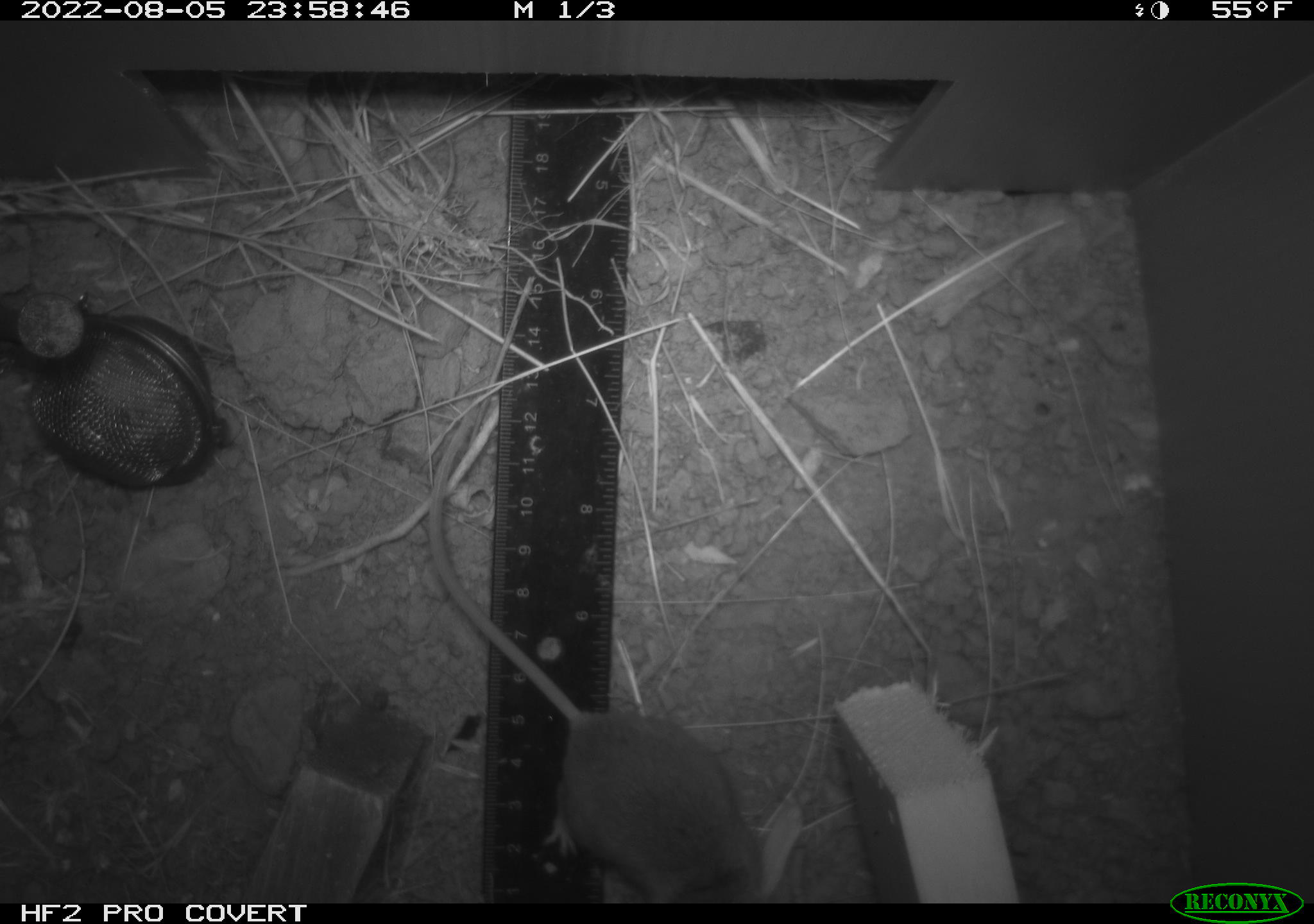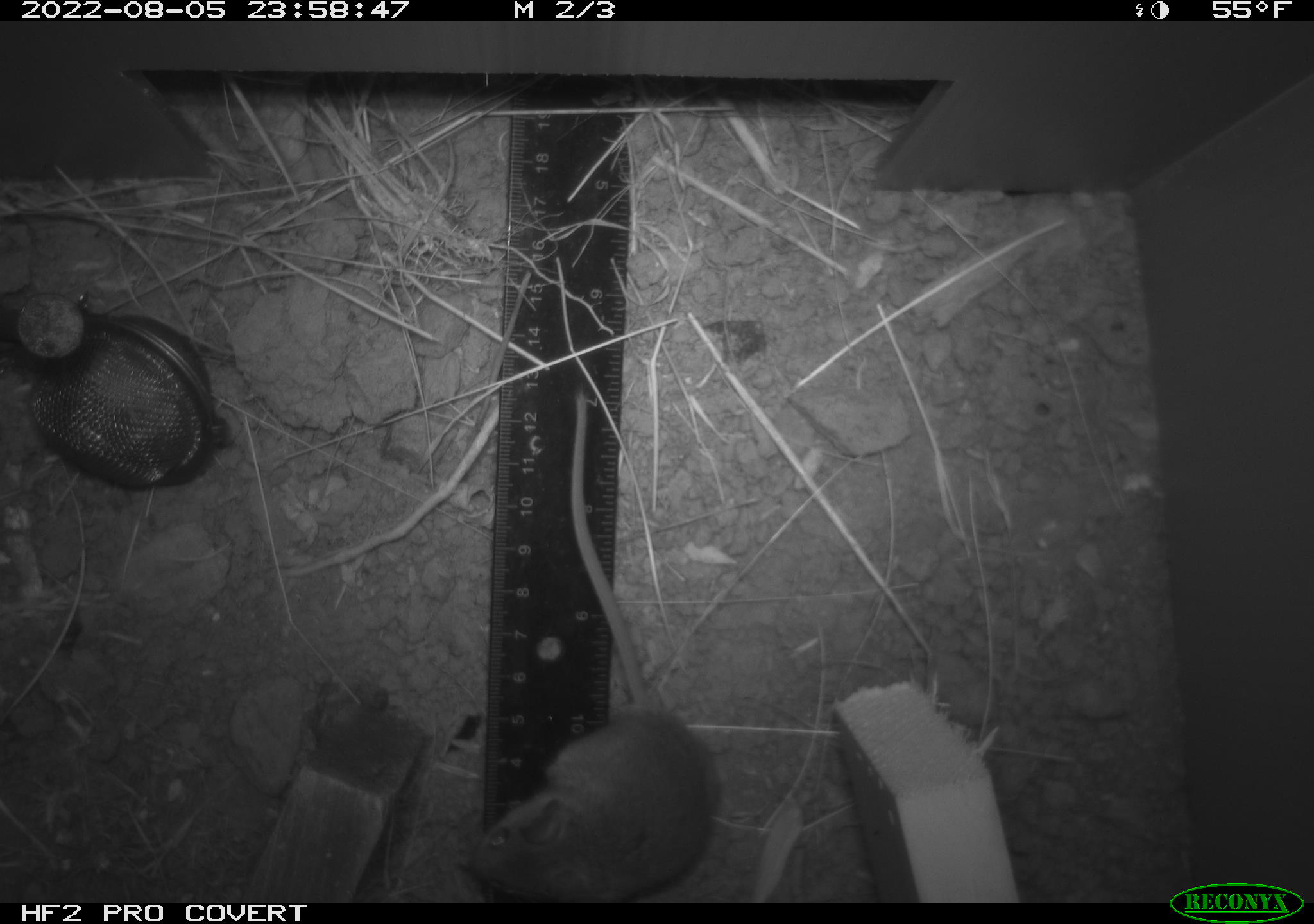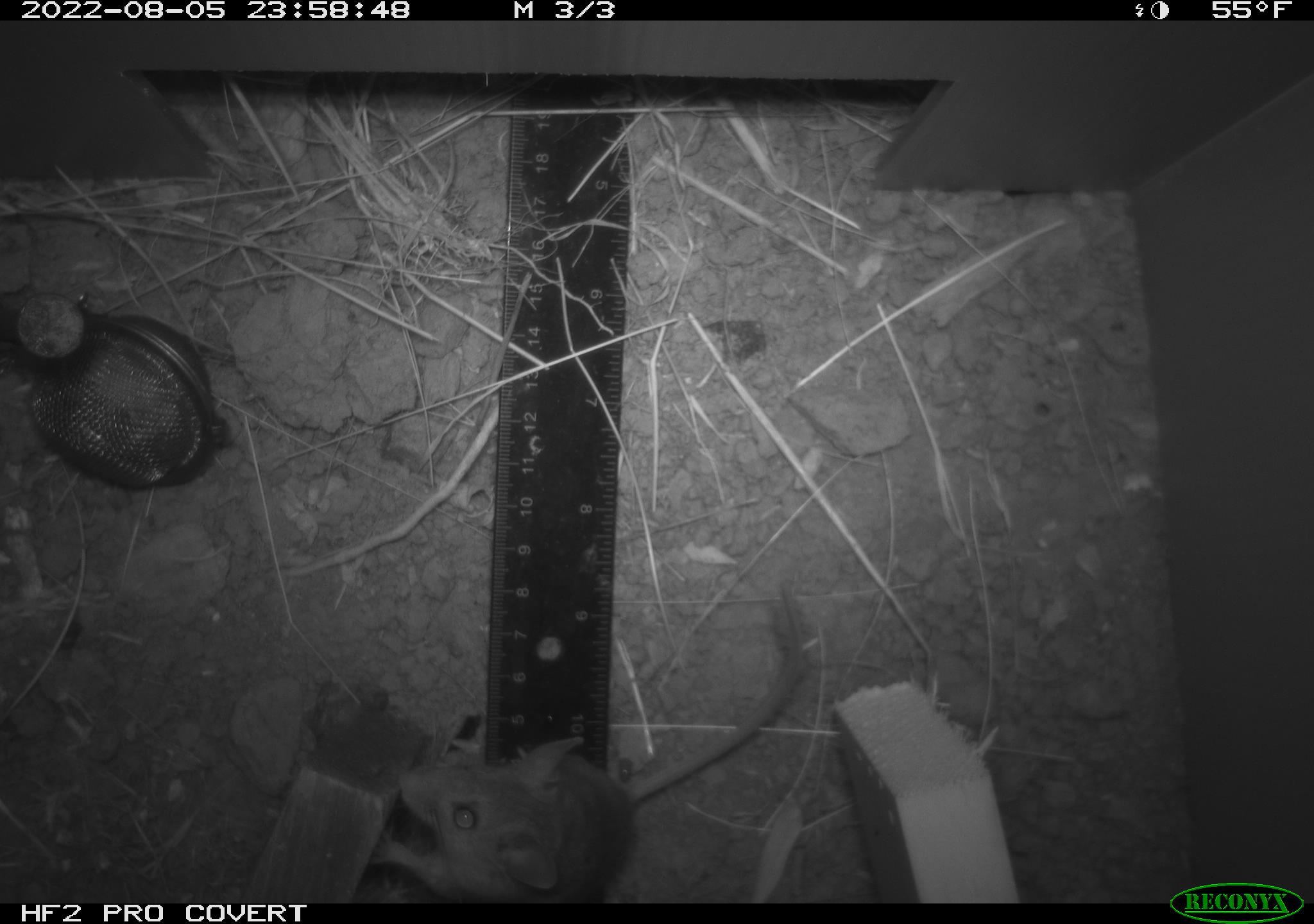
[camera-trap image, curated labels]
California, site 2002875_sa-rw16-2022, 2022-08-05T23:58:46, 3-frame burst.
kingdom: Animalia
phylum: Chordata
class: Mammalia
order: Rodentia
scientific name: Rodentia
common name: mouse species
Mouse species (Rodentia).